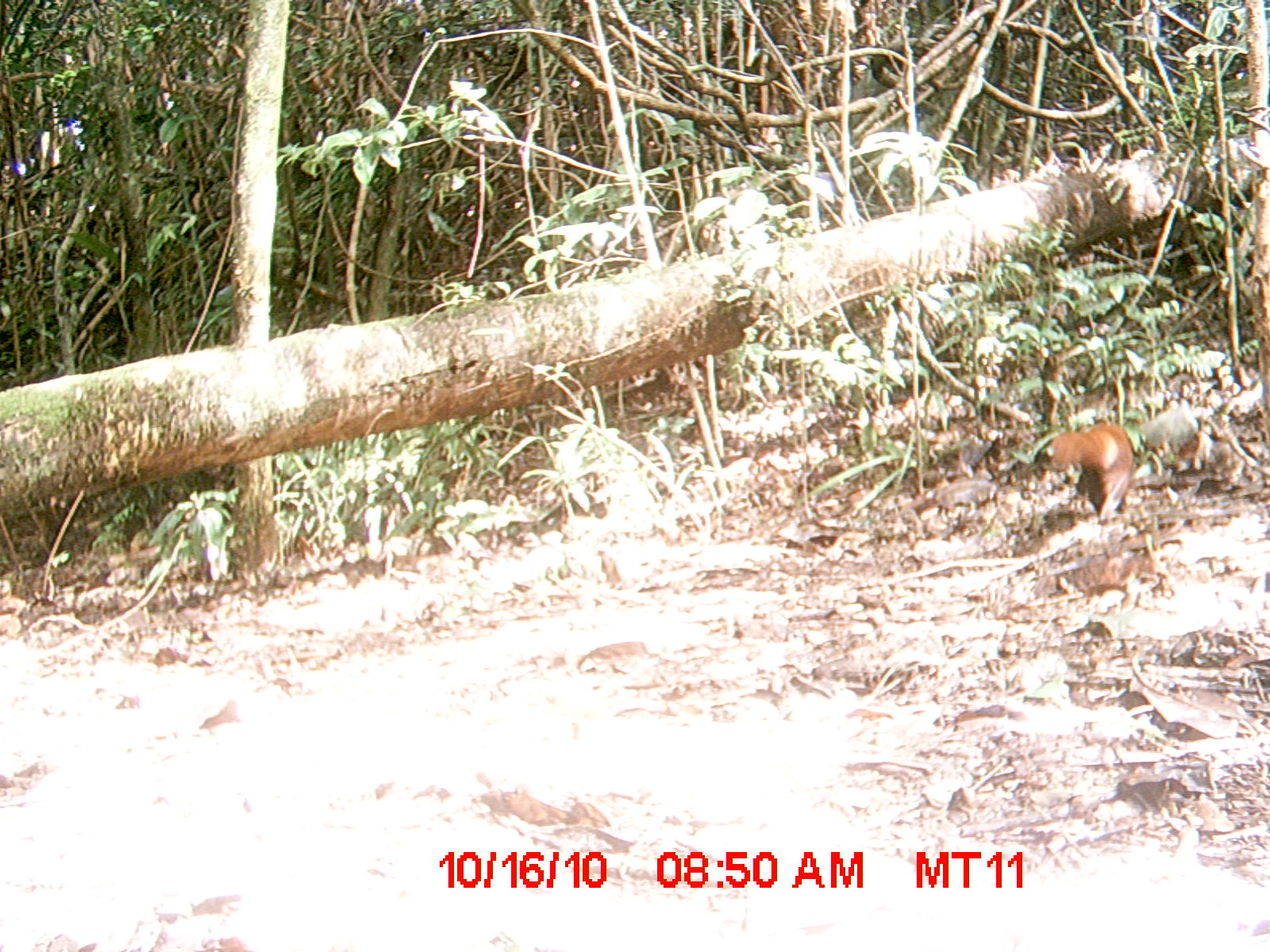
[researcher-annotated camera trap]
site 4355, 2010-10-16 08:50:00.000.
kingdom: Animalia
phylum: Chordata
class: Mammalia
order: Carnivora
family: Eupleridae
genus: Galidia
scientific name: Galidia elegans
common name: ring-tailed vontsira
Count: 1.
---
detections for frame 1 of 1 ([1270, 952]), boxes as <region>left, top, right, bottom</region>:
galidia elegans: <region>1047, 422, 1135, 522</region>